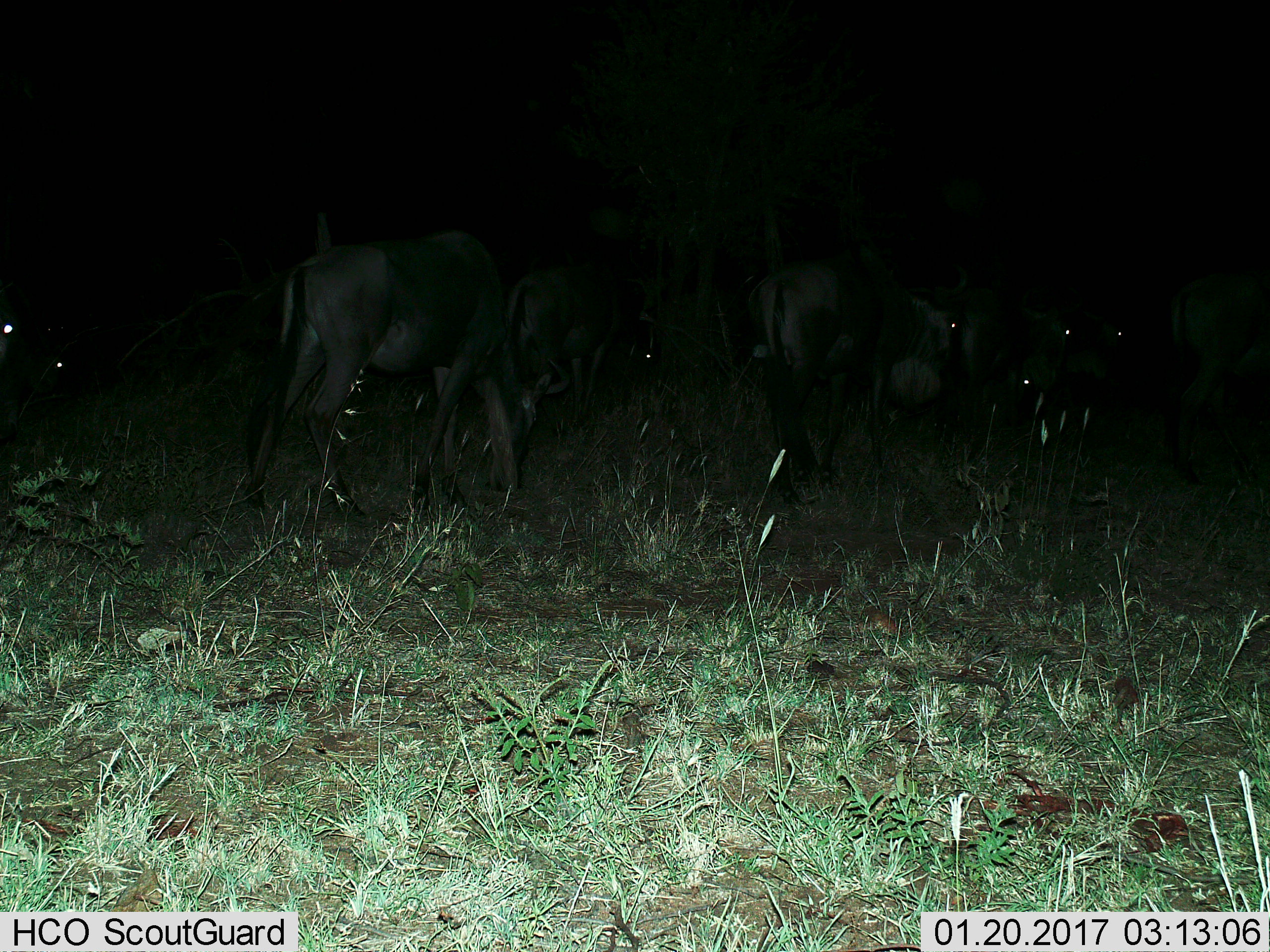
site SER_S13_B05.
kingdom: Animalia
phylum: Chordata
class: Mammalia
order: Artiodactyla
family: Bovidae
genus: Connochaetes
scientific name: Connochaetes taurinus taurinus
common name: blue wildebeest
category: wildebeestblue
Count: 9.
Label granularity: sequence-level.